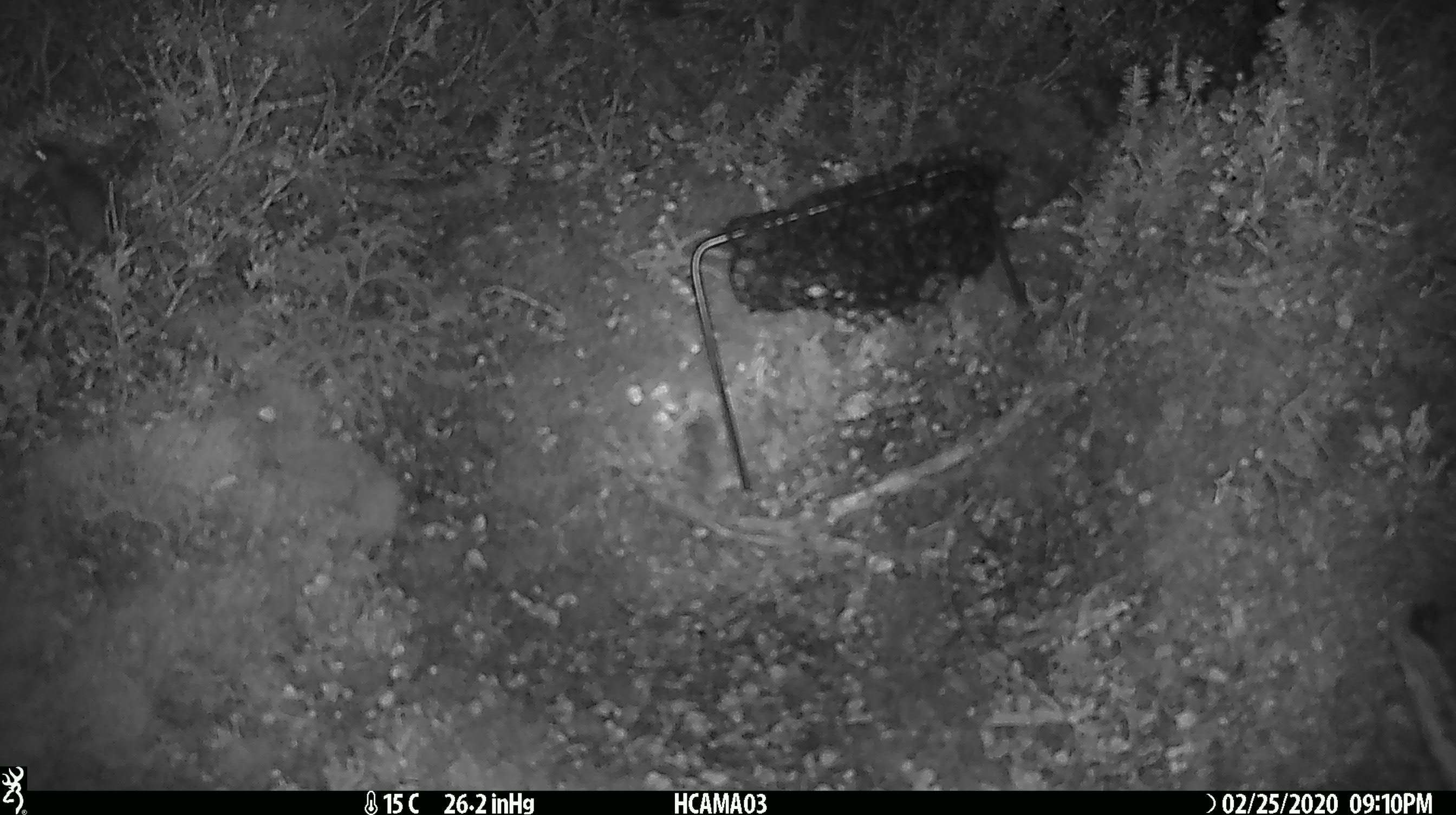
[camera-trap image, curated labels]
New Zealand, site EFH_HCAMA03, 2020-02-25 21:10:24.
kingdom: Animalia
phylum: Chordata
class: Mammalia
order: Rodentia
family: Muridae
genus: Mus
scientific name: Mus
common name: mouse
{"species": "mouse (Mus)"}